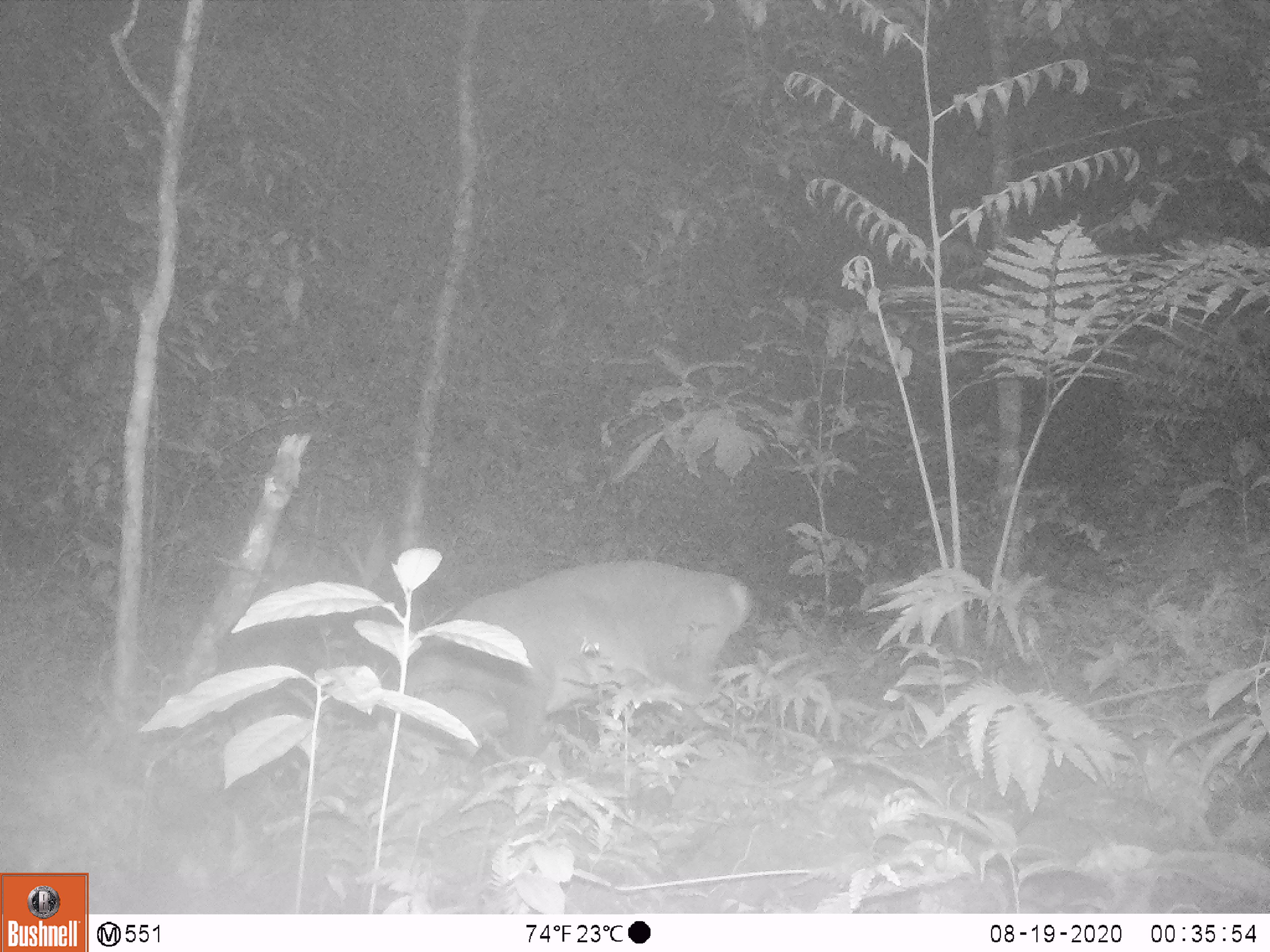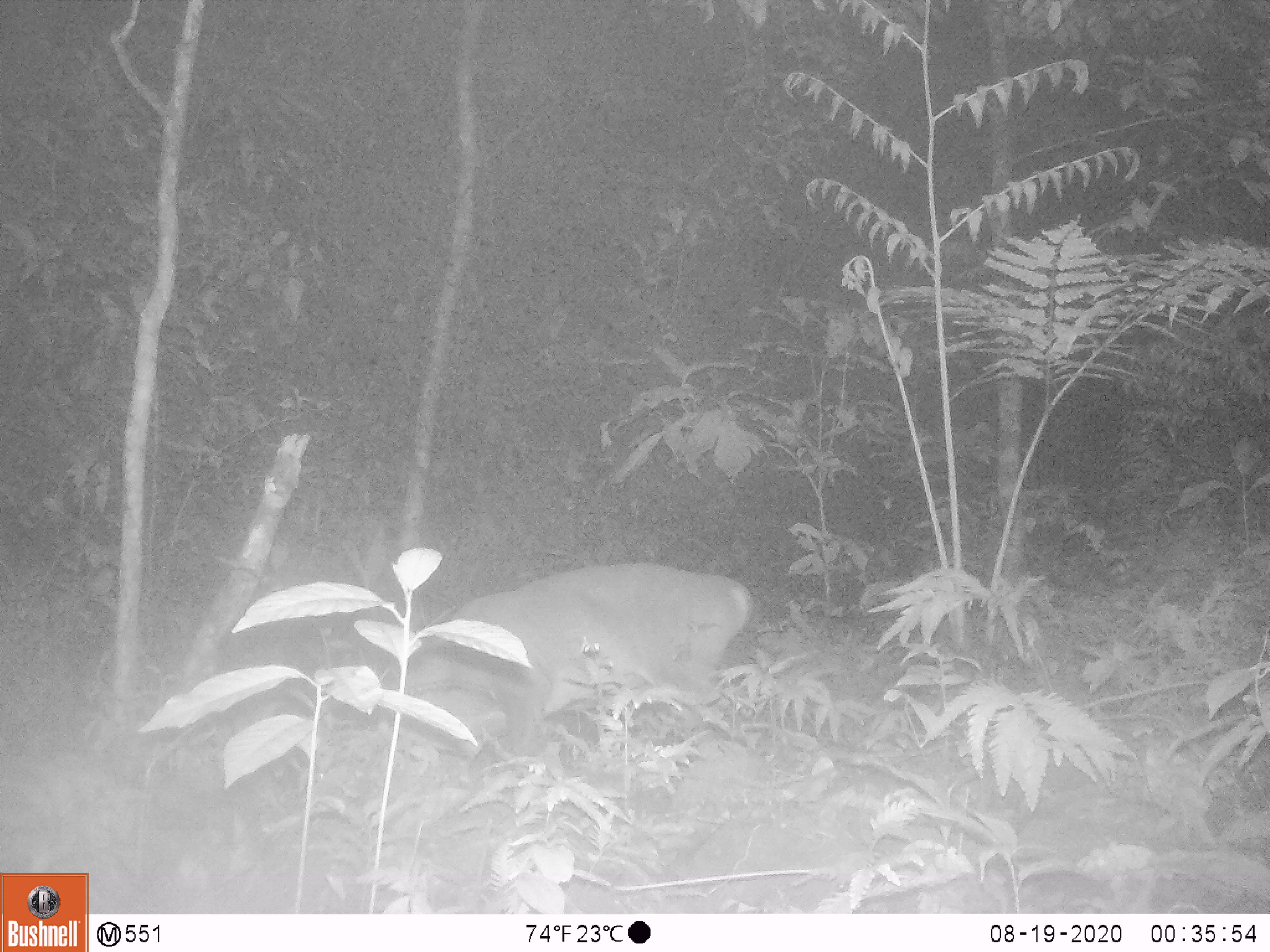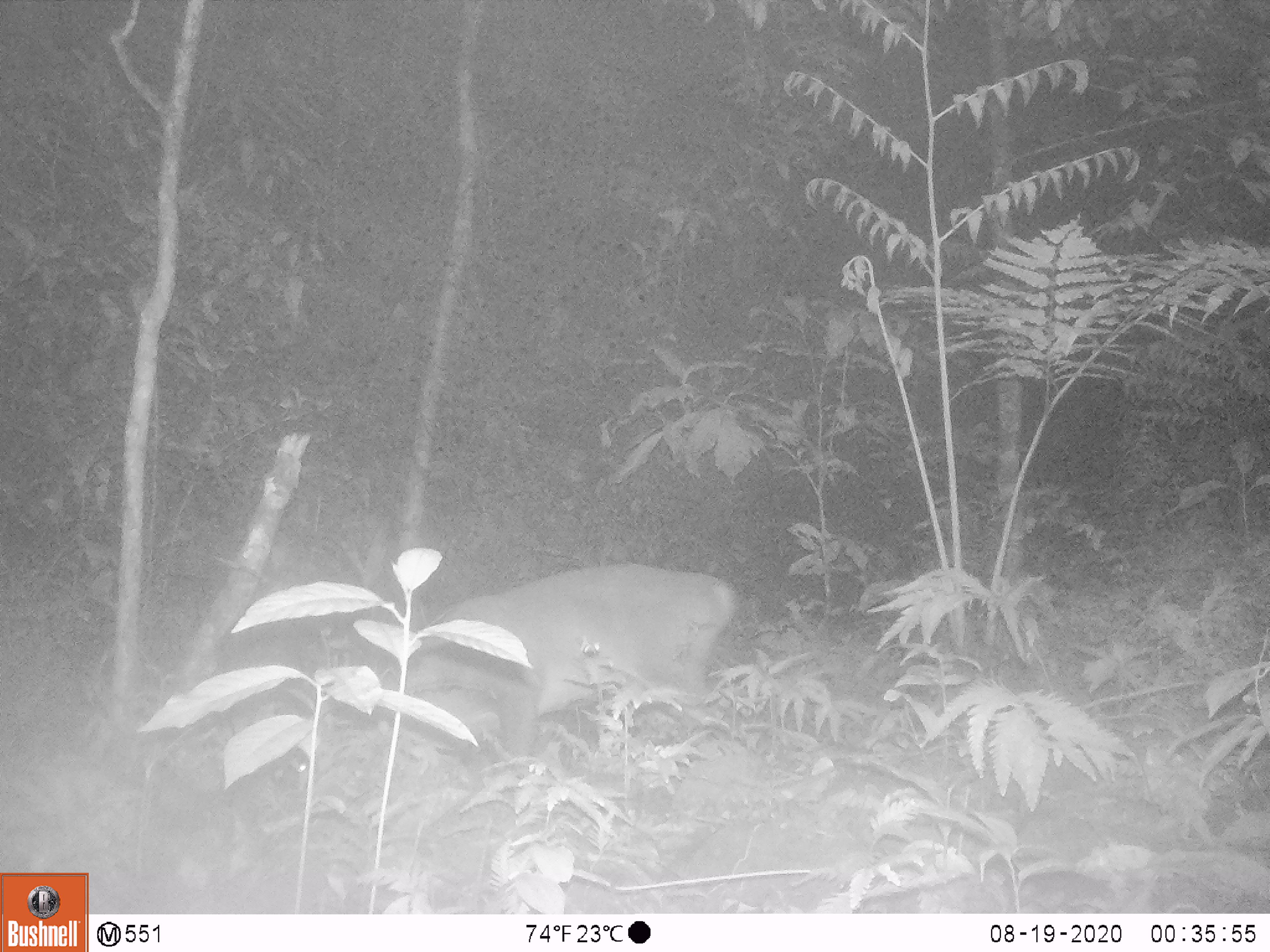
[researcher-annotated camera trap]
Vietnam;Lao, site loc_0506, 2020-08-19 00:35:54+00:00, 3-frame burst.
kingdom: Animalia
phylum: Chordata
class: Mammalia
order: Artiodactyla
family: Cervidae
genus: Muntiacus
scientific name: Muntiacus vuquangensis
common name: large-antlered muntjac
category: large antlered muntjac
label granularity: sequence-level